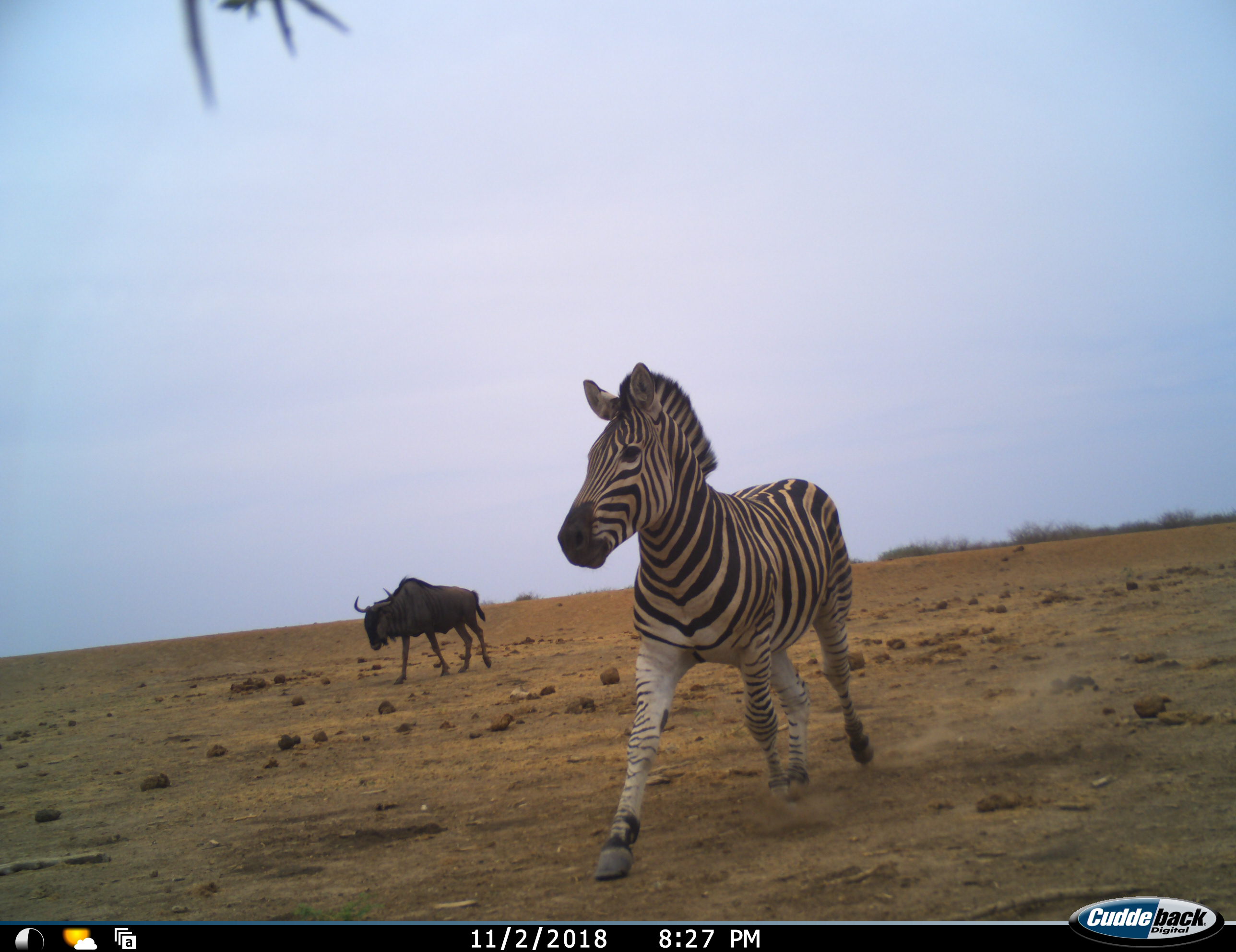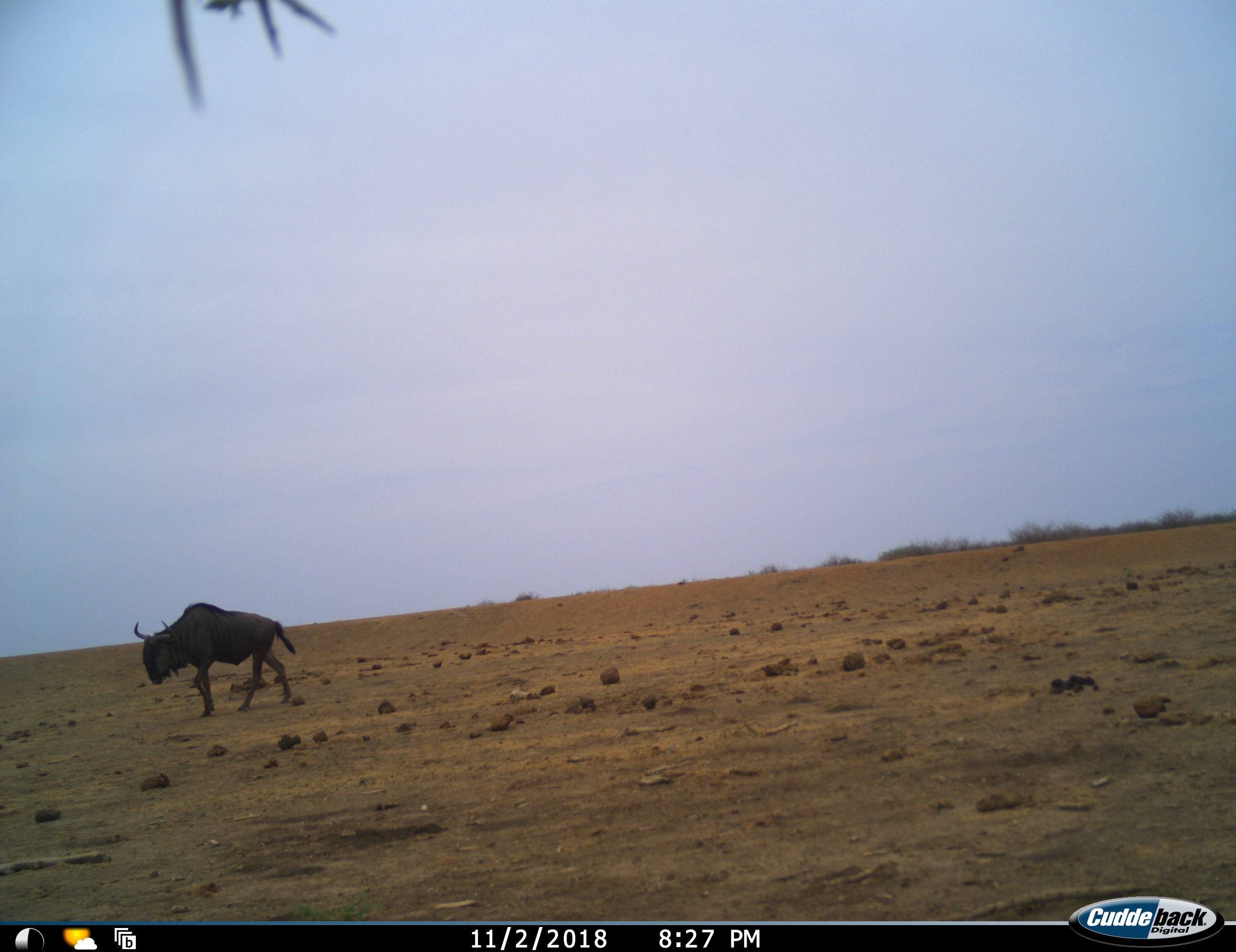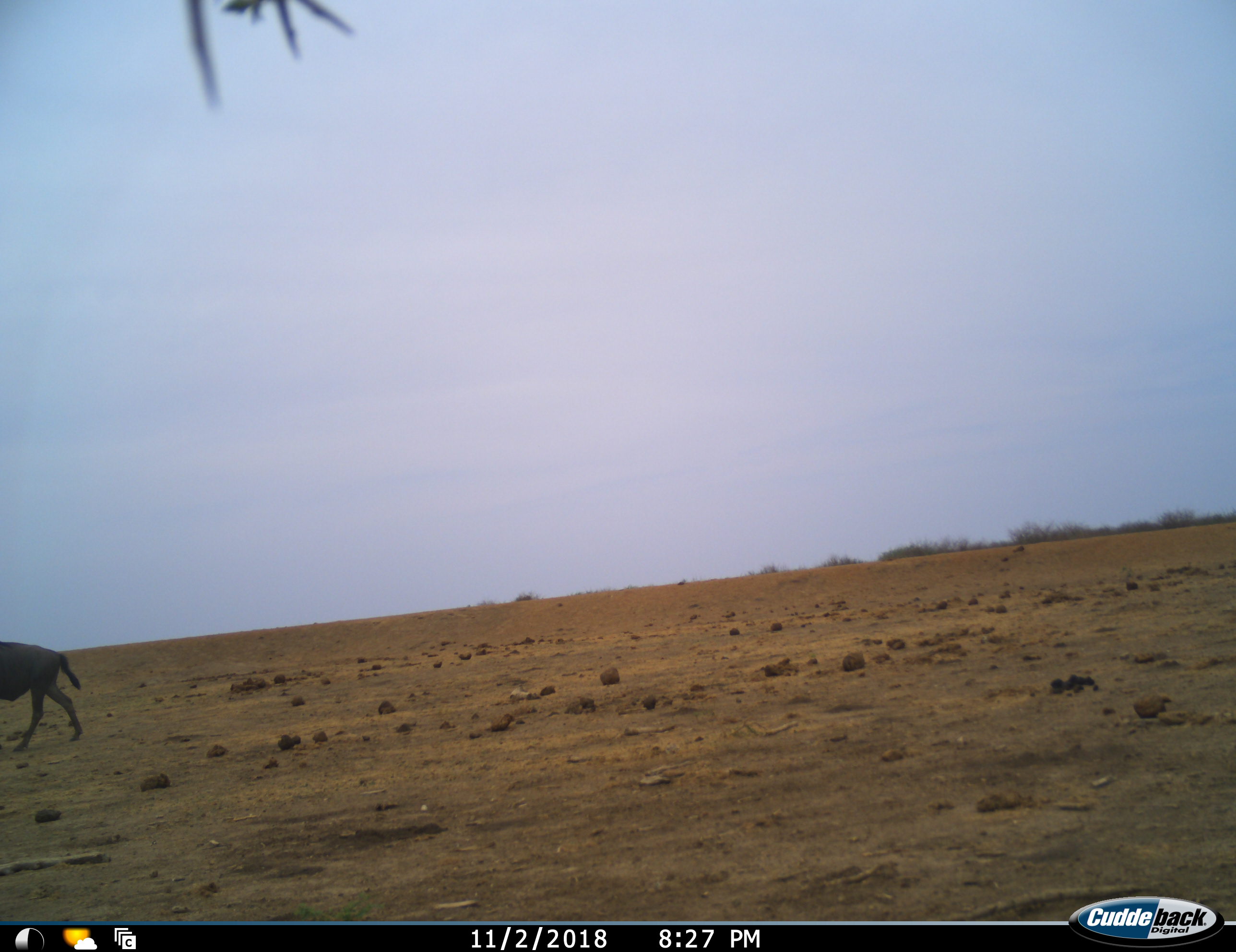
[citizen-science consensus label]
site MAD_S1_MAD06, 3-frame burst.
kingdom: Animalia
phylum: Chordata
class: Mammalia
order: Artiodactyla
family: Bovidae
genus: Connochaetes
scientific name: Connochaetes taurinus taurinus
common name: blue wildebeest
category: wildebeestblue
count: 1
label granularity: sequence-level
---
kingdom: Animalia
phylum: Chordata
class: Mammalia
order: Perissodactyla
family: Equidae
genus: Equus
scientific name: Equus quagga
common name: plains zebra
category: zebraplains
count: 1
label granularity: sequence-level